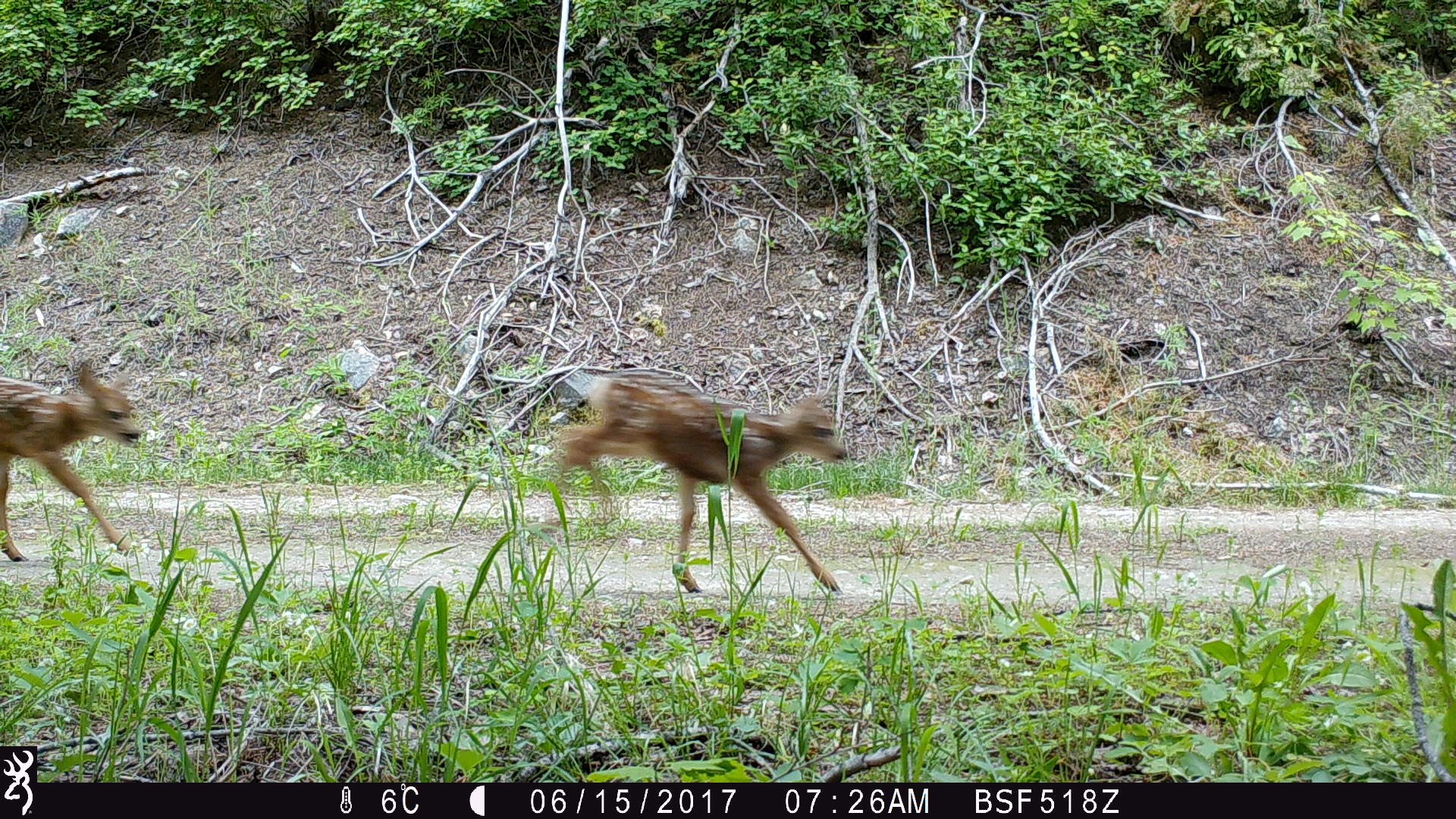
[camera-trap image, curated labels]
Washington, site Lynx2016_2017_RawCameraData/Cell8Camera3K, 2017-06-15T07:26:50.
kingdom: Animalia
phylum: Chordata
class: Mammalia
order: Artiodactyla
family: Cervidae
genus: Odocoileus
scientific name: Odocoileus hemionus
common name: mule deer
Odocoileus hemionus (mule deer). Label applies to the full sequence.